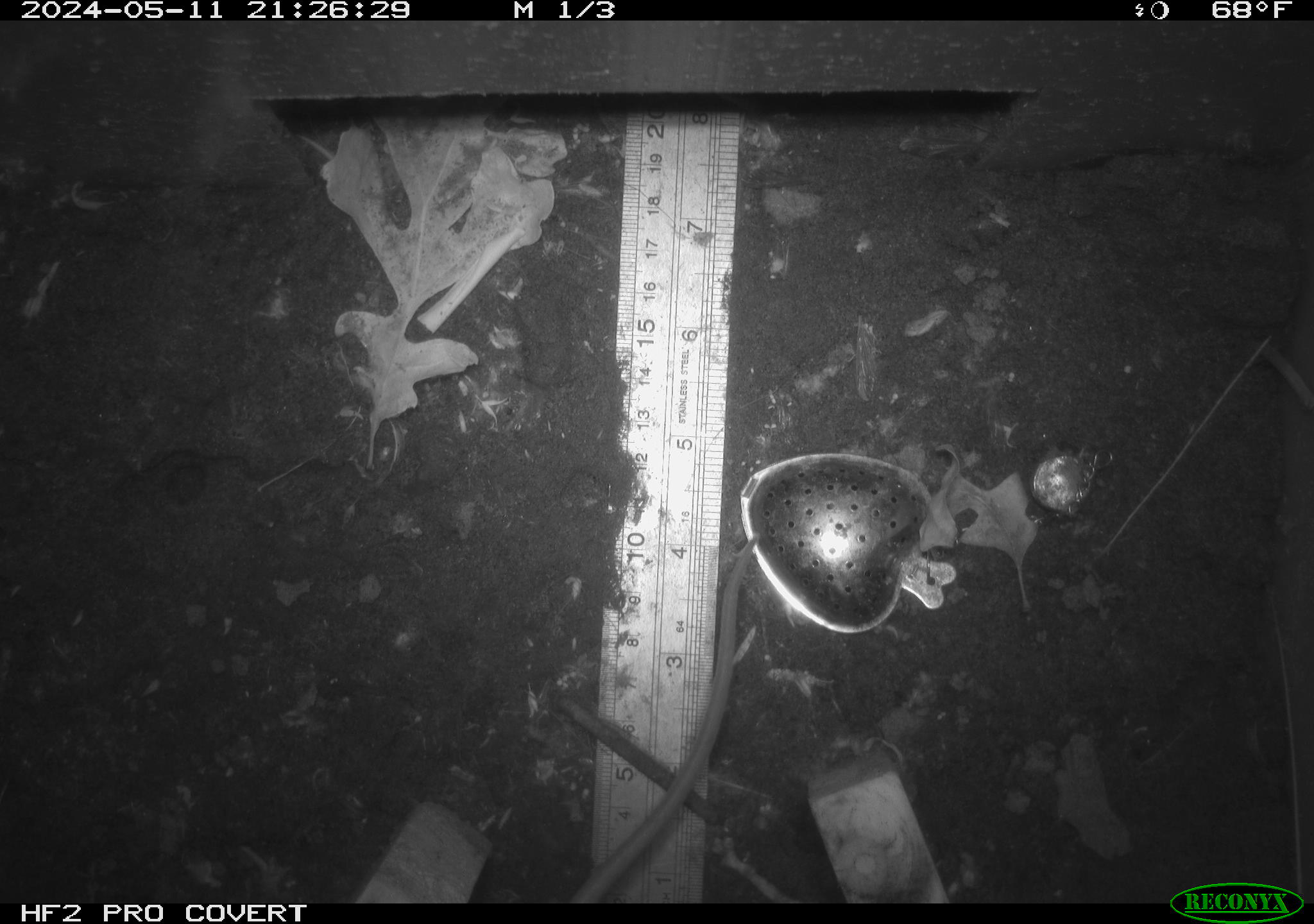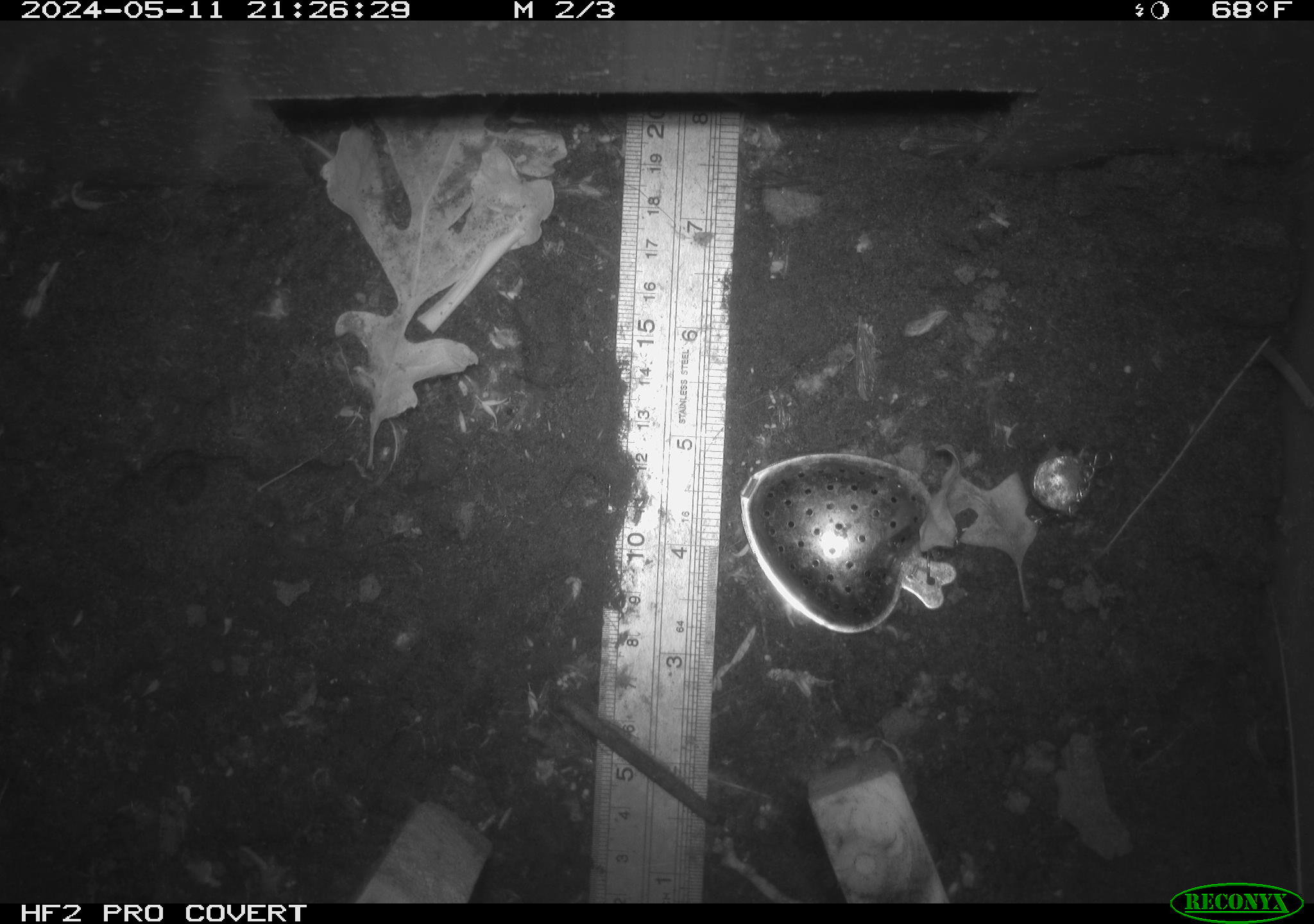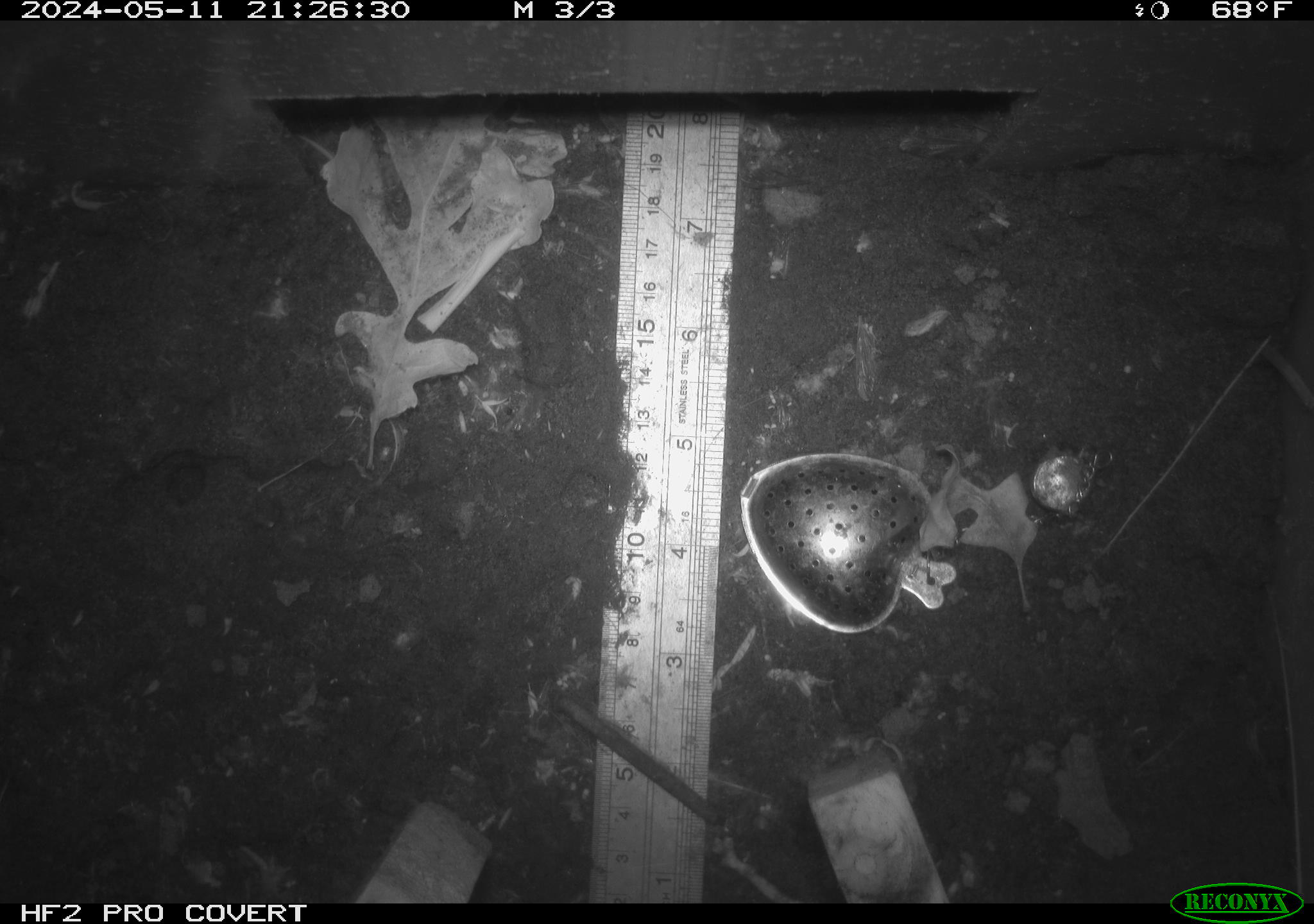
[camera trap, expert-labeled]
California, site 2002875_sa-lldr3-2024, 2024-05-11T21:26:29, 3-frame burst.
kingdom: Animalia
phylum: Chordata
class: Mammalia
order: Rodentia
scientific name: Rodentia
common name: rodent